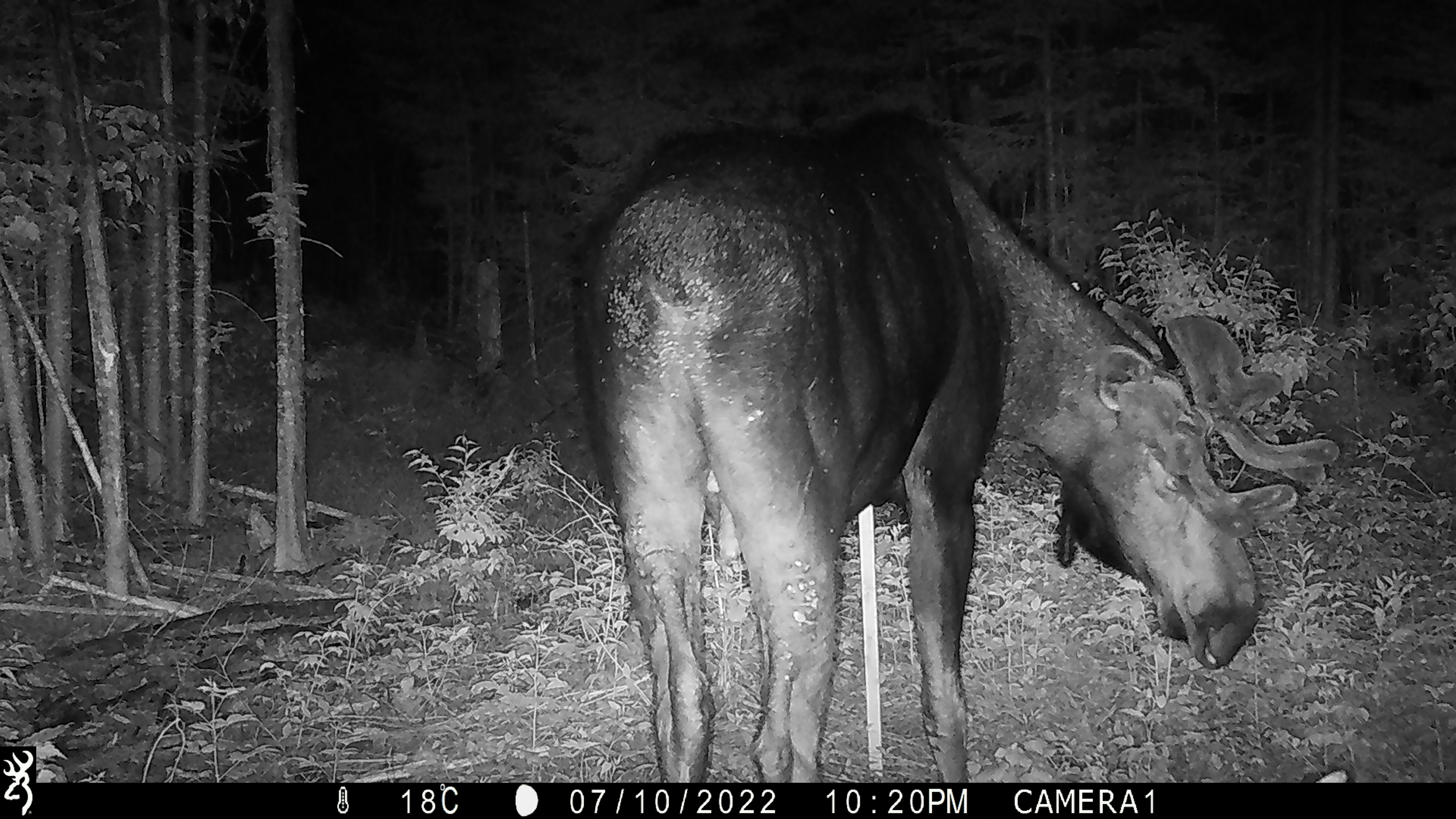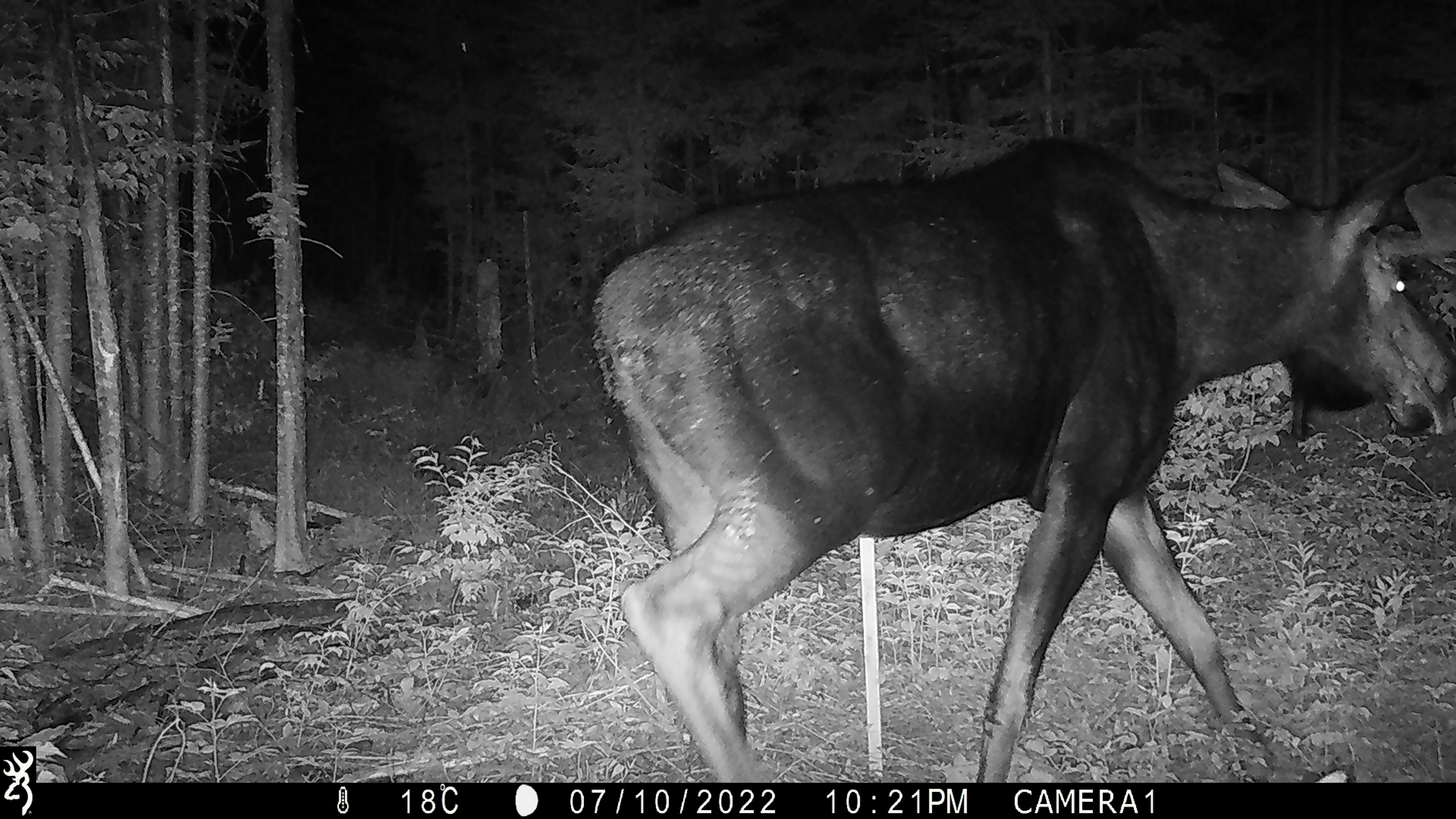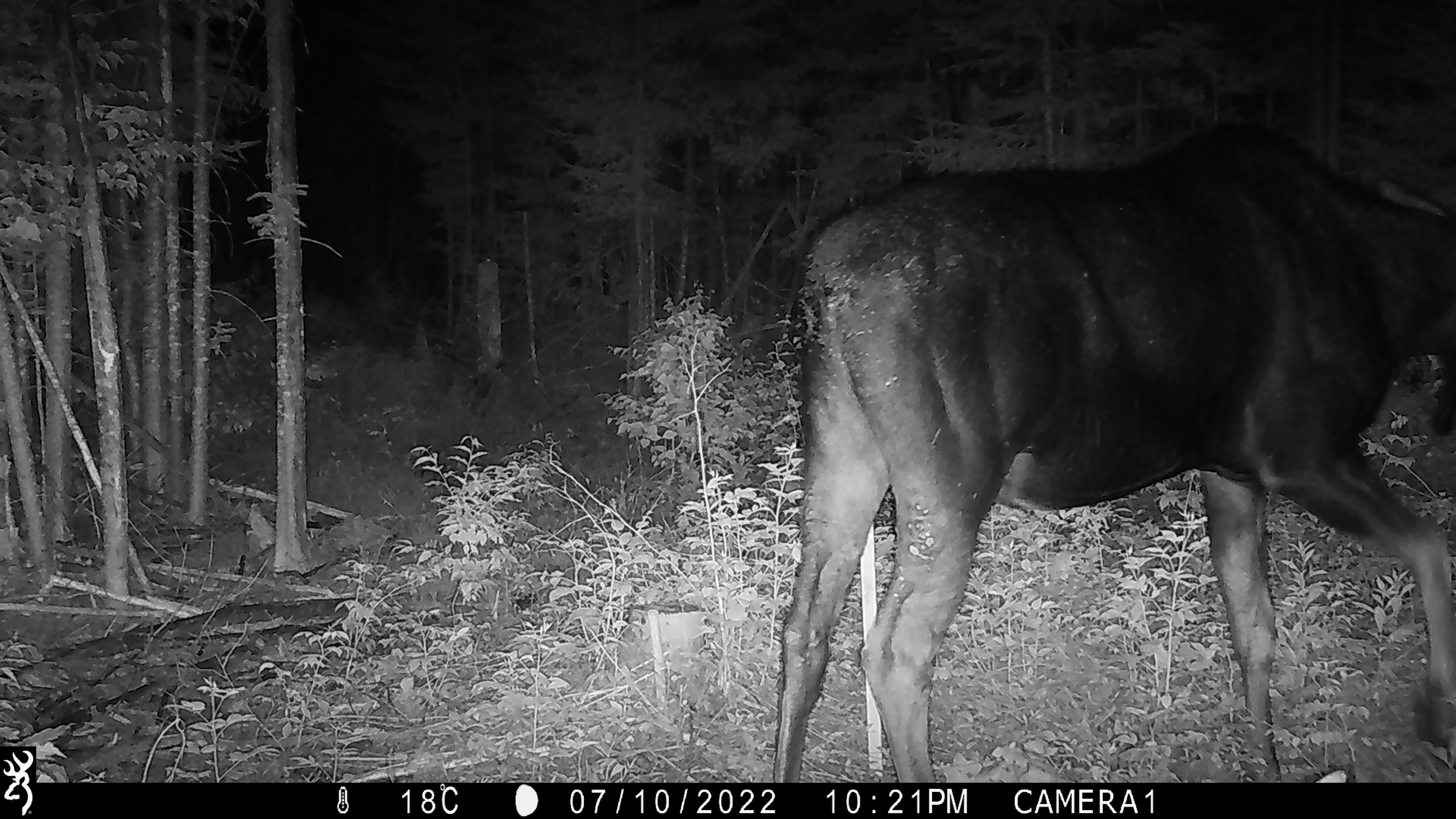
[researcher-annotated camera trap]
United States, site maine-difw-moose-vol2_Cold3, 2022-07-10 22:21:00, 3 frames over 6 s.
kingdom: Animalia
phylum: Chordata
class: Mammalia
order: Artiodactyla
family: Cervidae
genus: Alces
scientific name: Alces alces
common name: moose